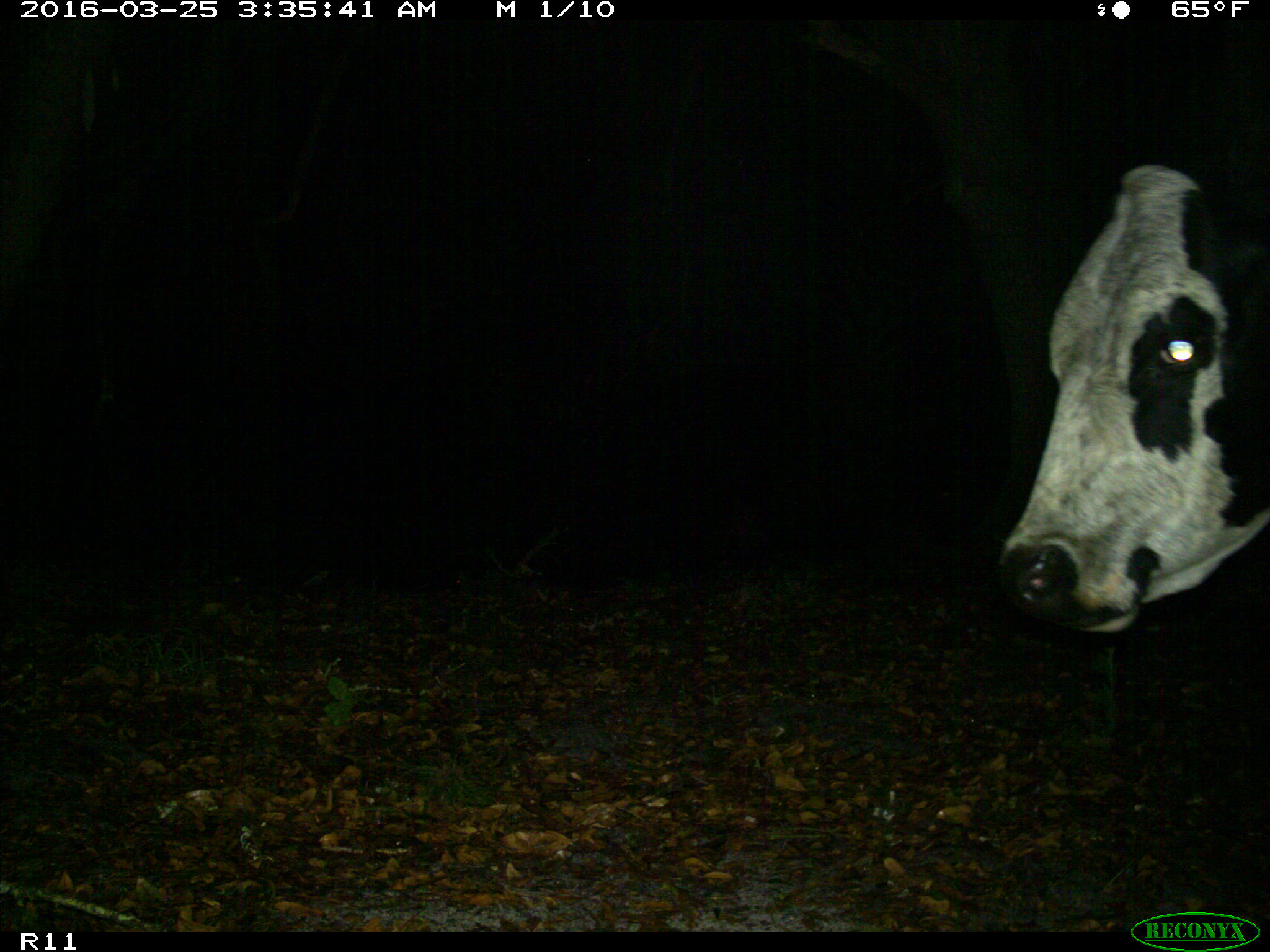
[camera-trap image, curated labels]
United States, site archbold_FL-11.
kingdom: Animalia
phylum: Chordata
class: Mammalia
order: Artiodactyla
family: Bovidae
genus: Bos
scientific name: Bos taurus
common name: domestic cow